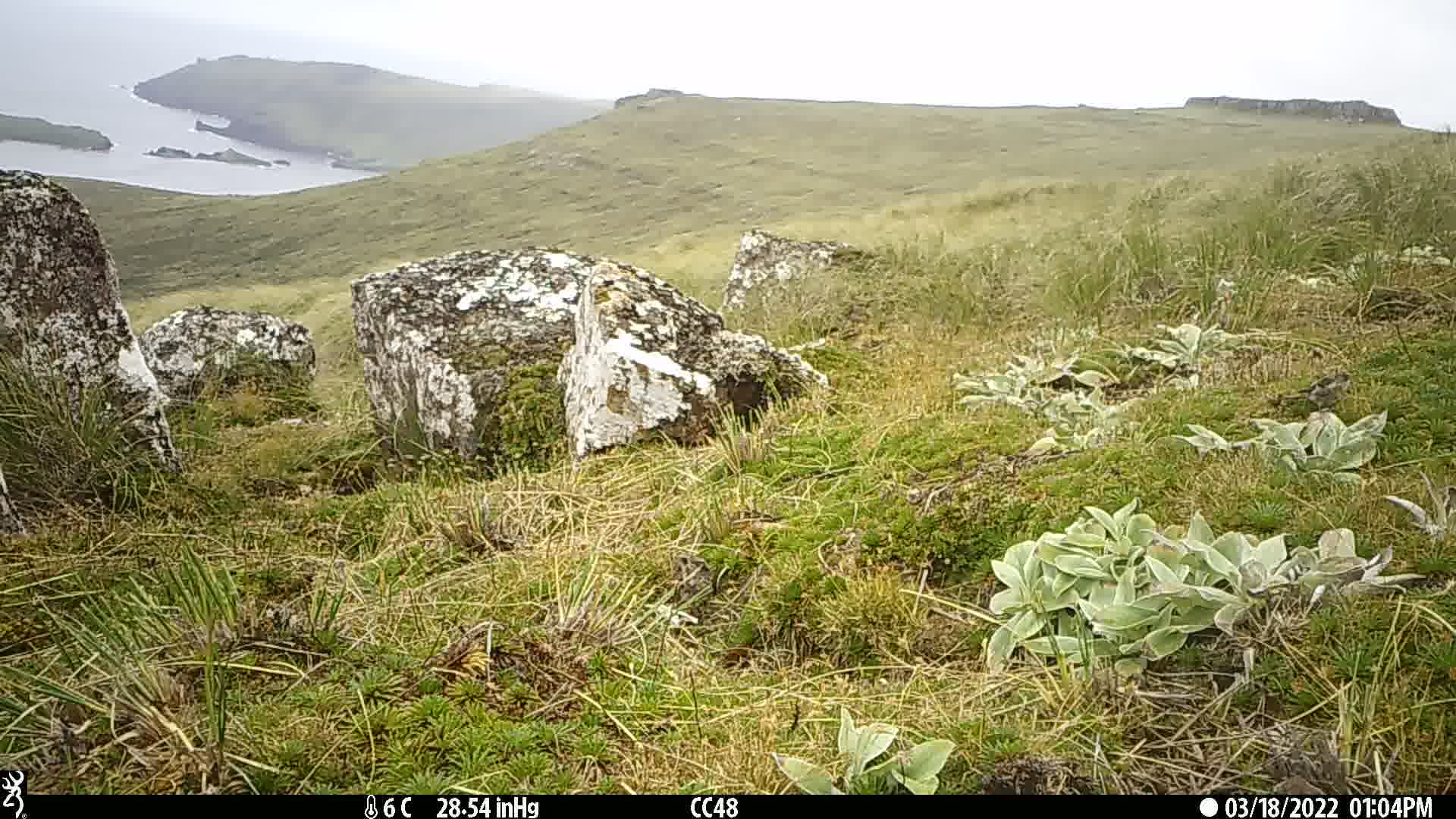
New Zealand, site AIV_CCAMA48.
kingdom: Animalia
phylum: Chordata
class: Aves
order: Passeriformes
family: Motacillidae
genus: Anthus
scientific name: Anthus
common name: pipit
Pipit (Anthus).